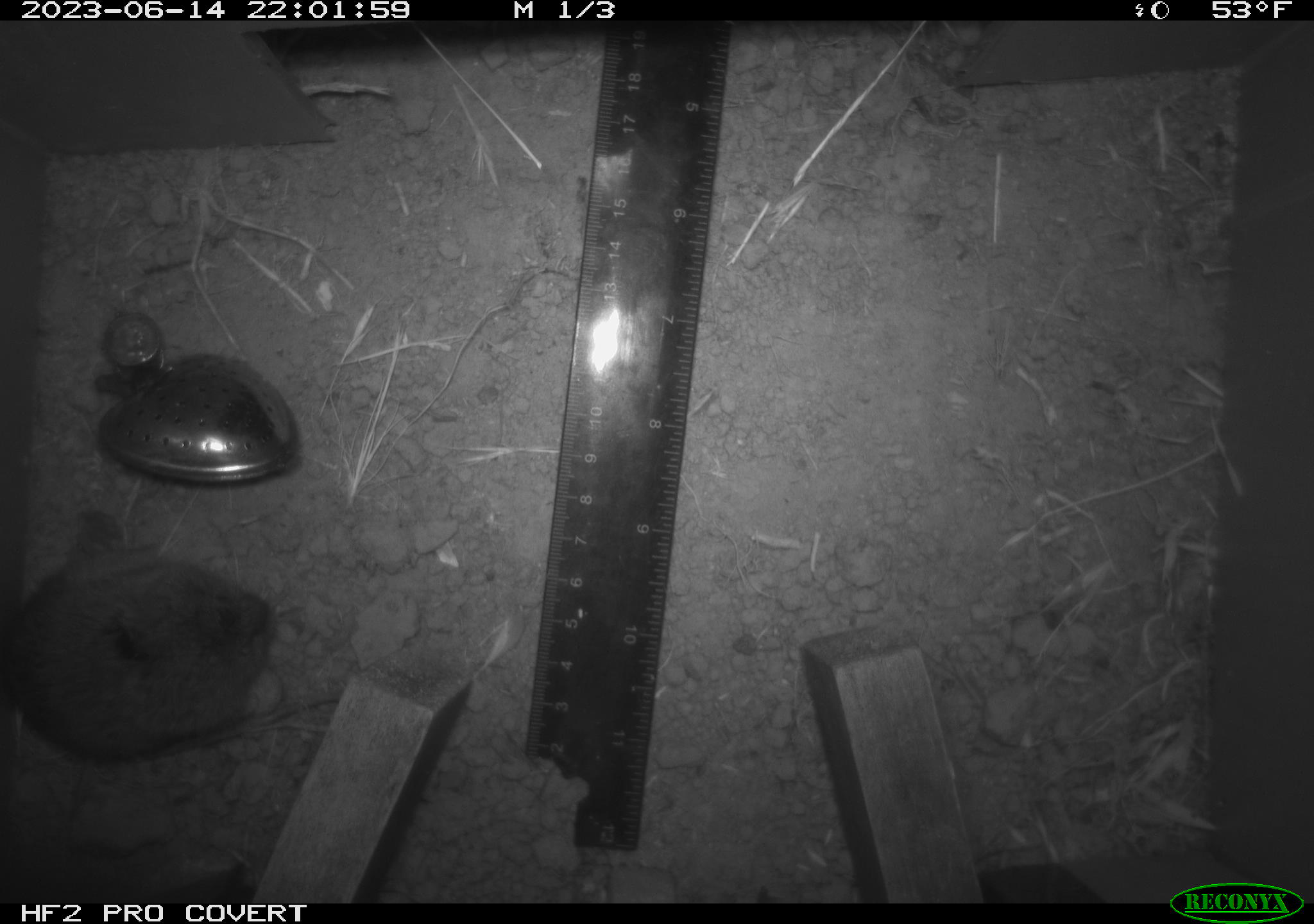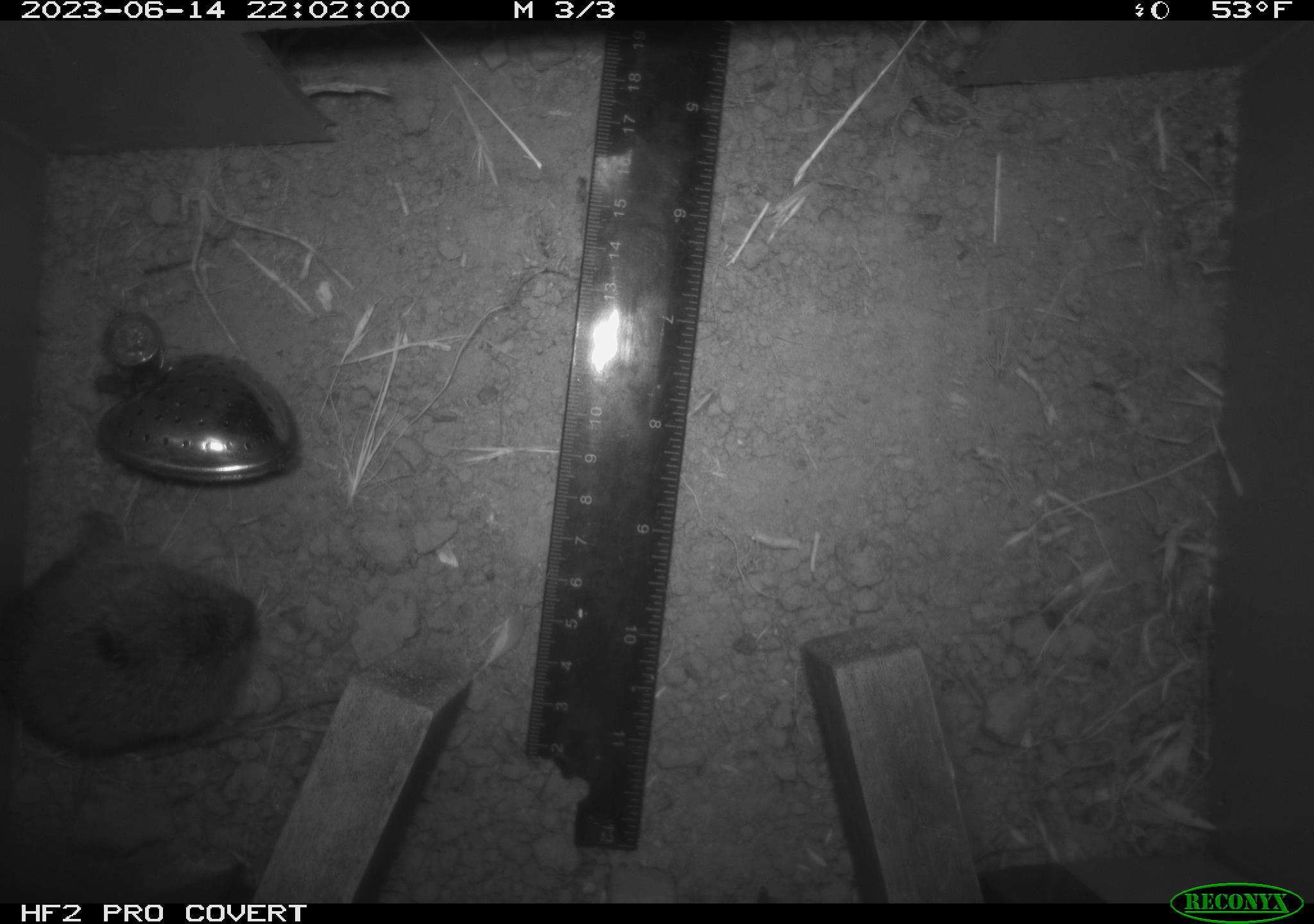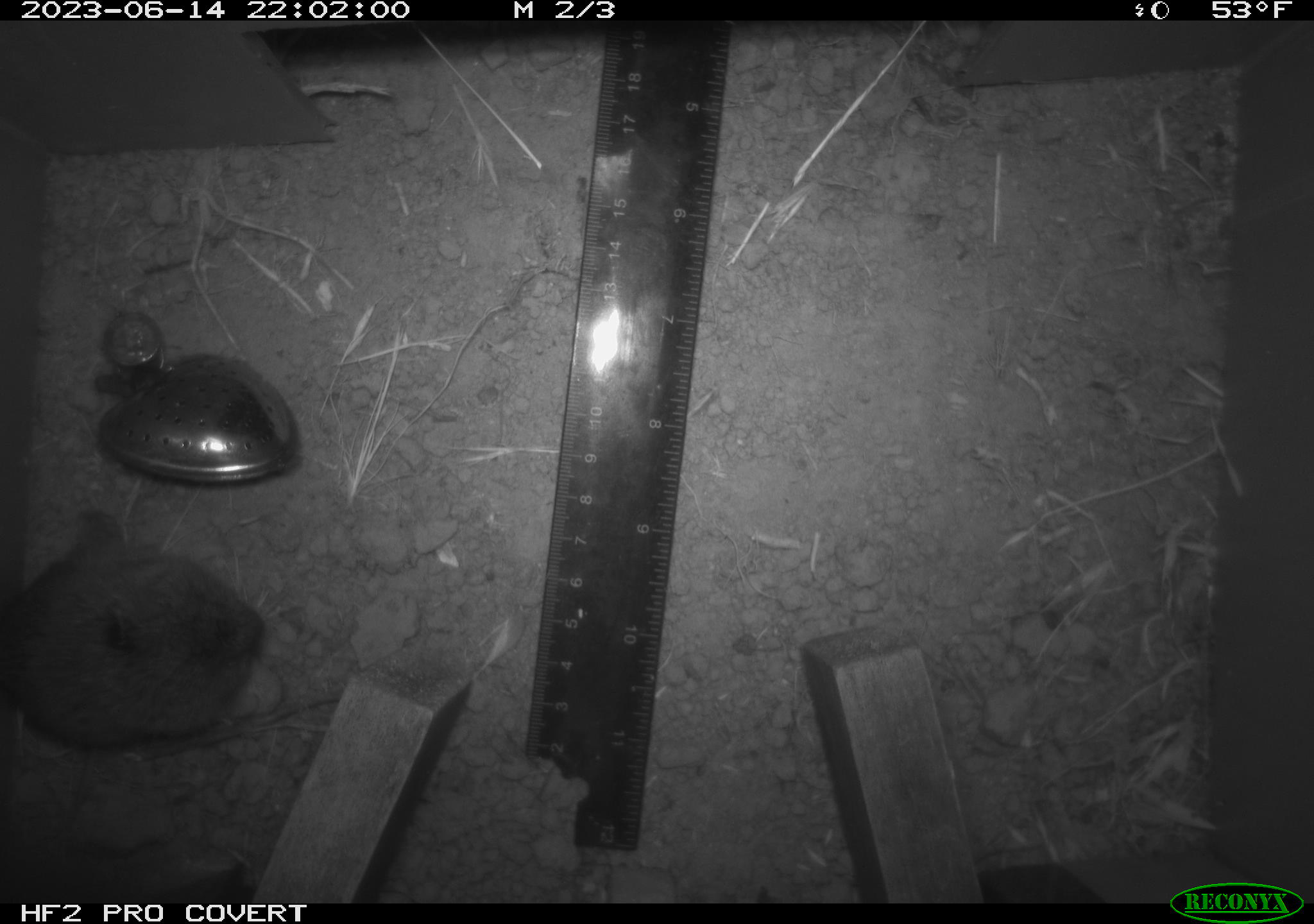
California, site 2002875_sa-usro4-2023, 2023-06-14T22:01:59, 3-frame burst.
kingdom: Animalia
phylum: Chordata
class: Mammalia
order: Rodentia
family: Cricetidae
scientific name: Arvicolinae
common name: voles, lemmings, and muskrats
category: arvicolinae subfamily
Arvicolinae subfamily (voles, lemmings, and muskrats) (Arvicolinae).